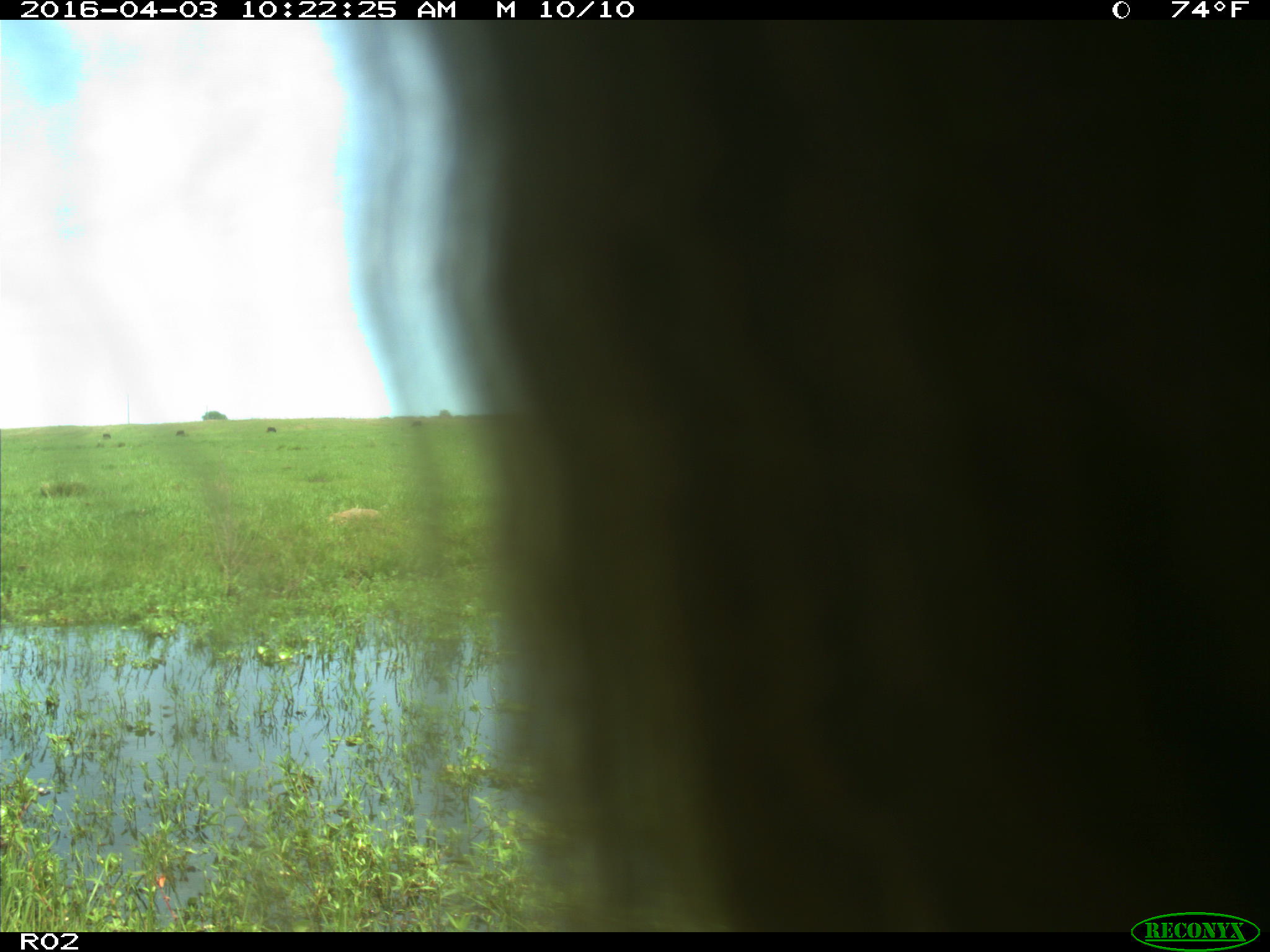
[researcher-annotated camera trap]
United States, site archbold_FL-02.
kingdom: Animalia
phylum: Chordata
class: Mammalia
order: Artiodactyla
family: Bovidae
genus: Bos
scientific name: Bos taurus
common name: domestic cow